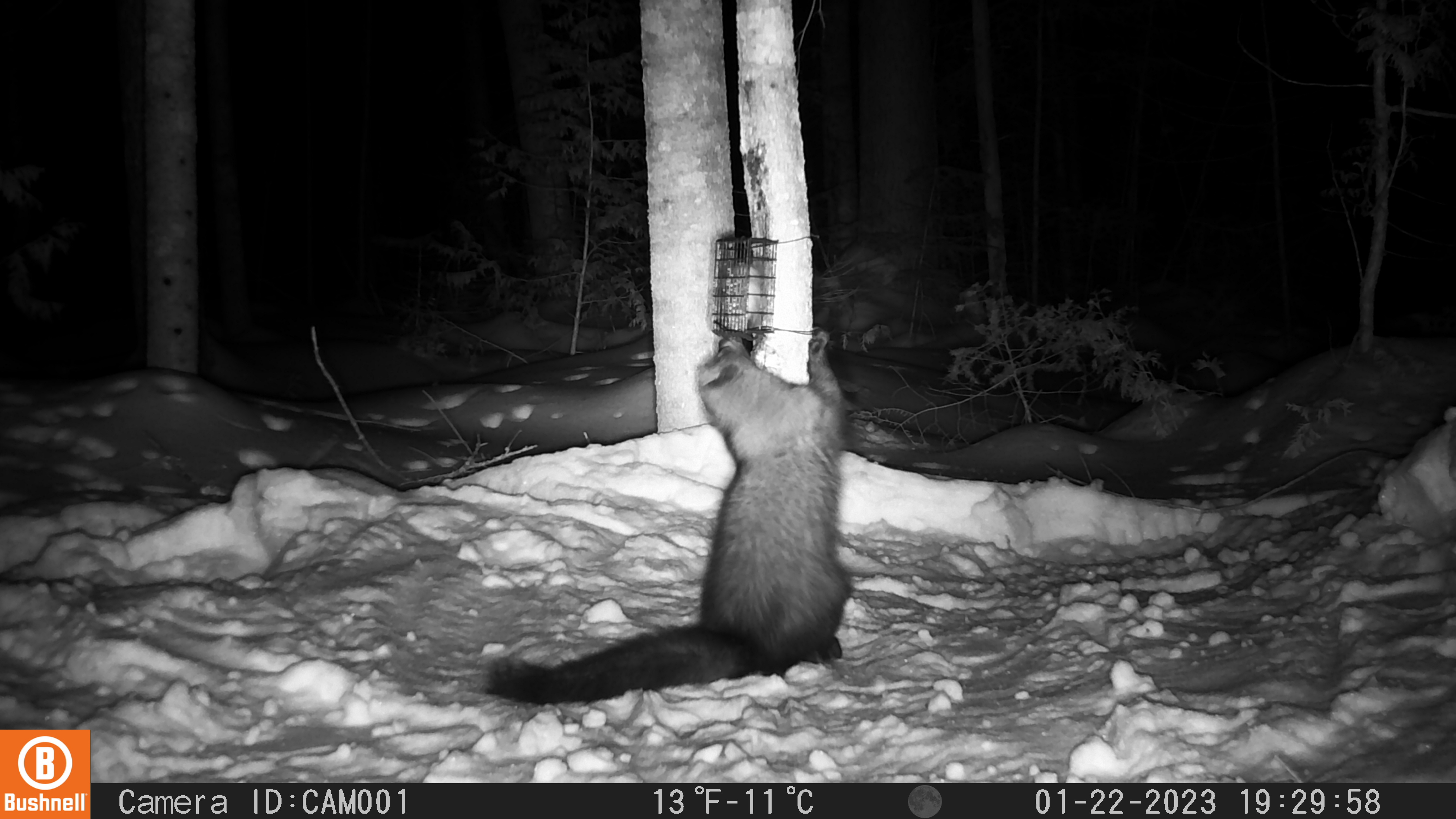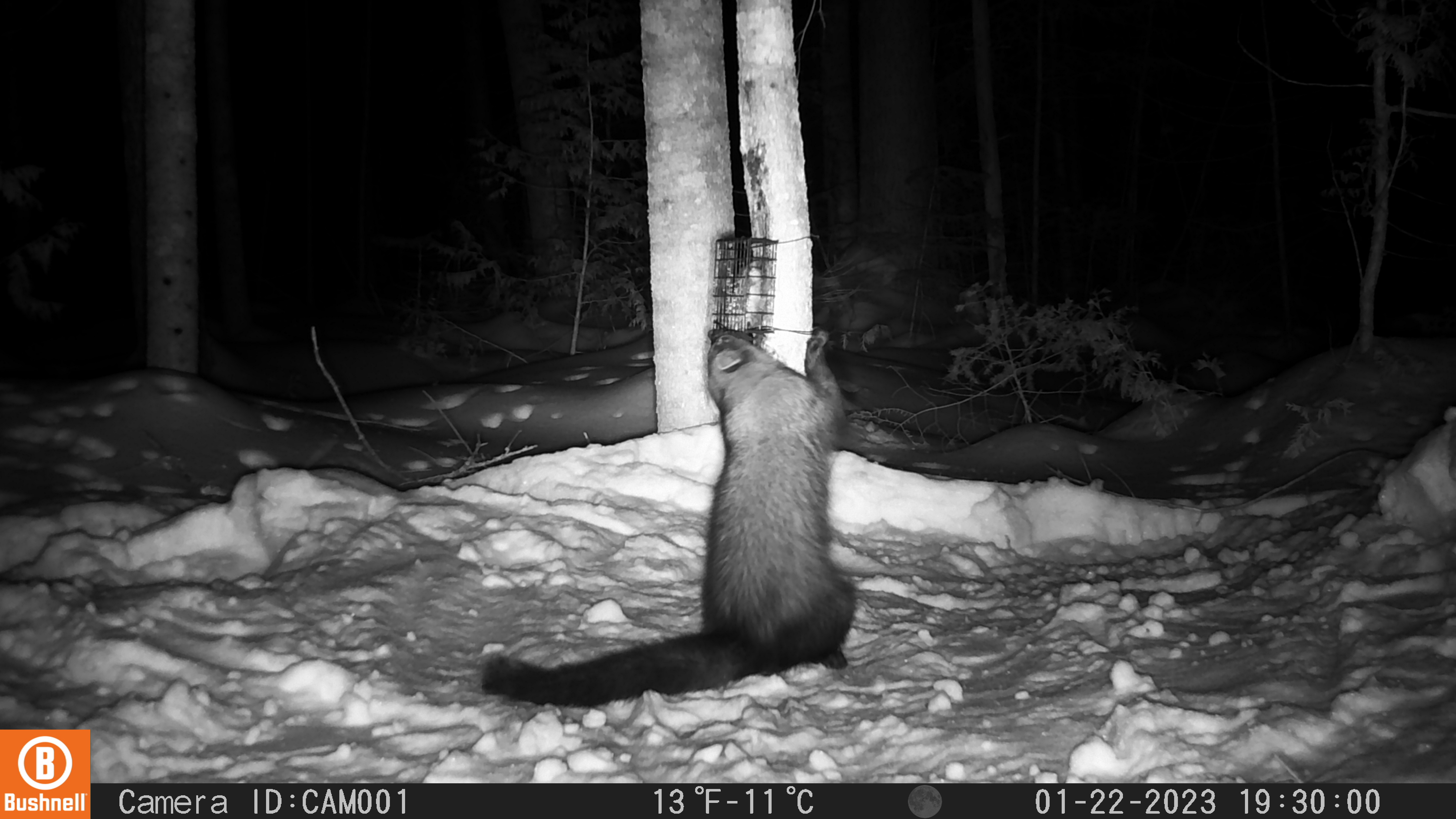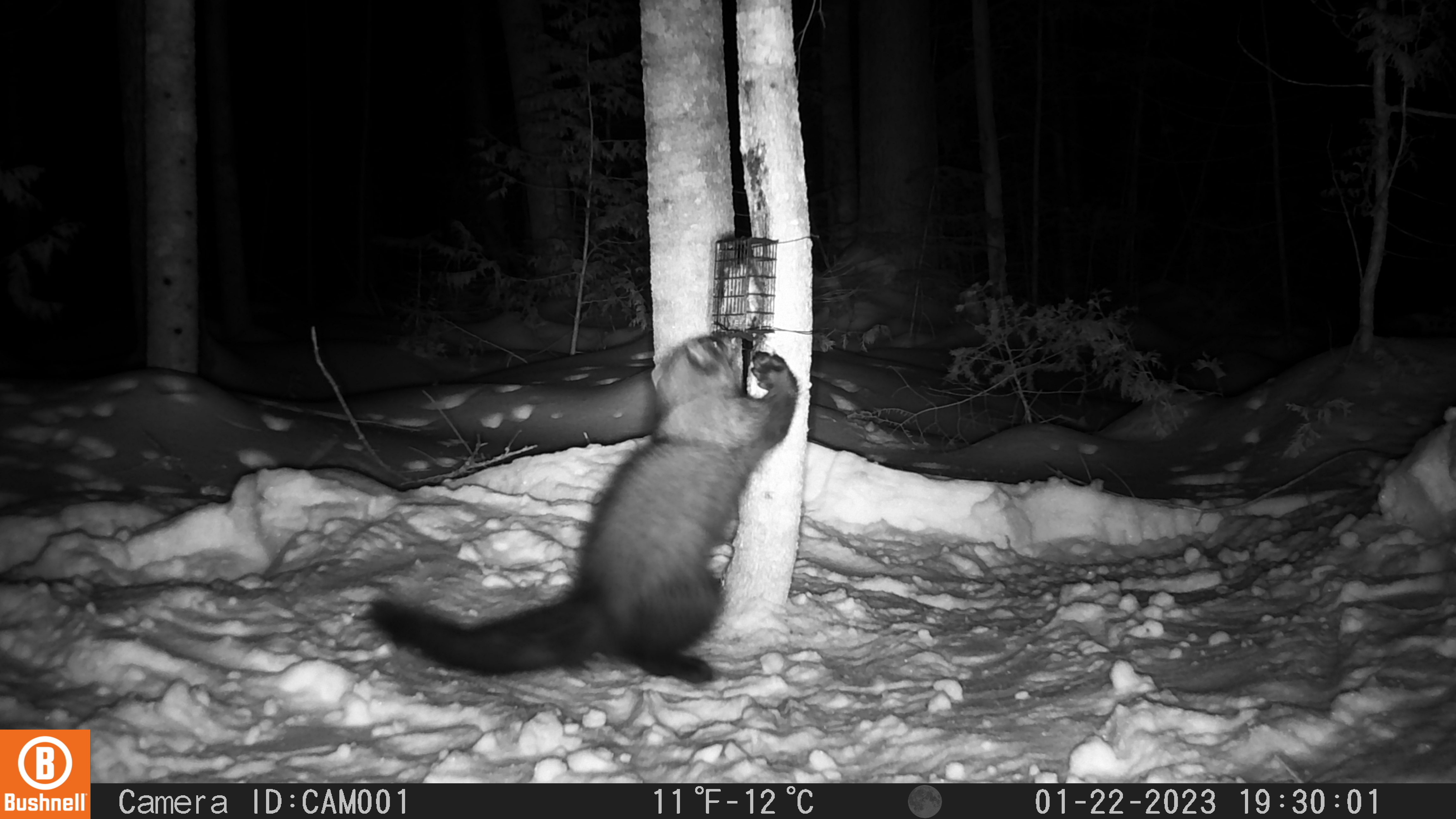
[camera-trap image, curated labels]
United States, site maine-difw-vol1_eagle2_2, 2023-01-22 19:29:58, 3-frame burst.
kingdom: Animalia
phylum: Chordata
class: Mammalia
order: Carnivora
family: Mustelidae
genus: Pekania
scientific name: Pekania pennanti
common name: fisher